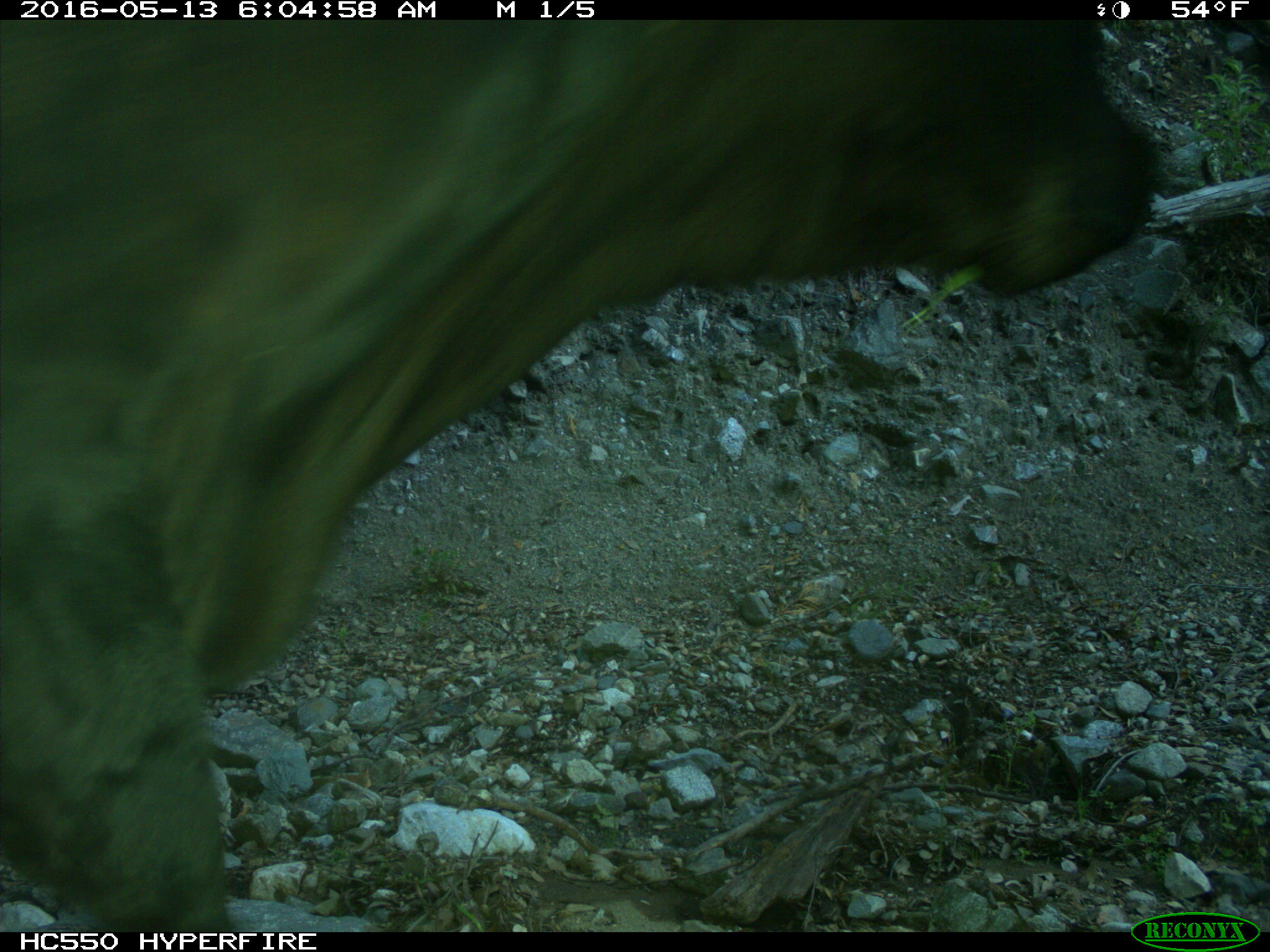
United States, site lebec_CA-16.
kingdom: Animalia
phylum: Chordata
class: Mammalia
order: Artiodactyla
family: Bovidae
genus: Bos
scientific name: Bos taurus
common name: domestic cow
Bos taurus (domestic cow).